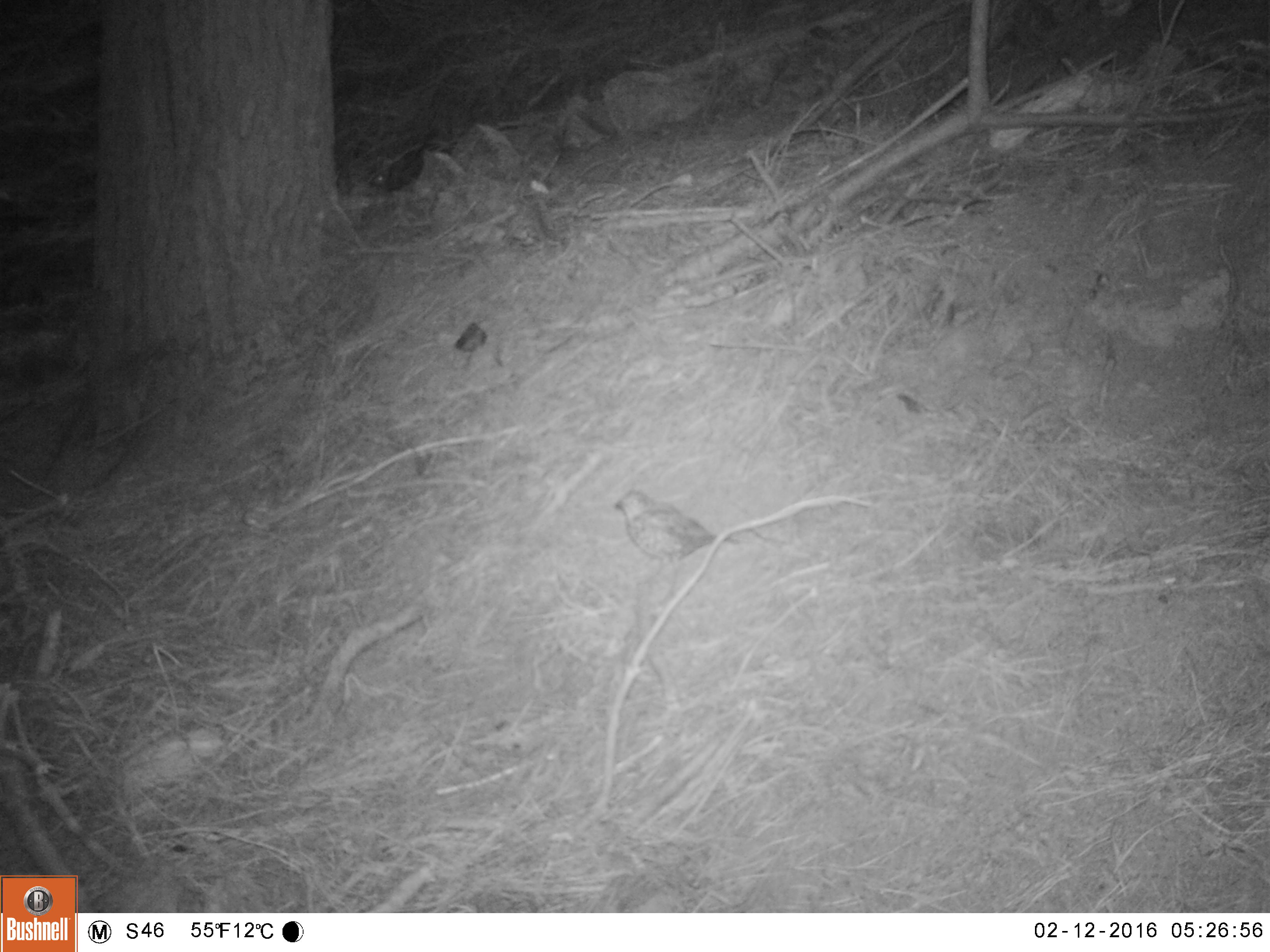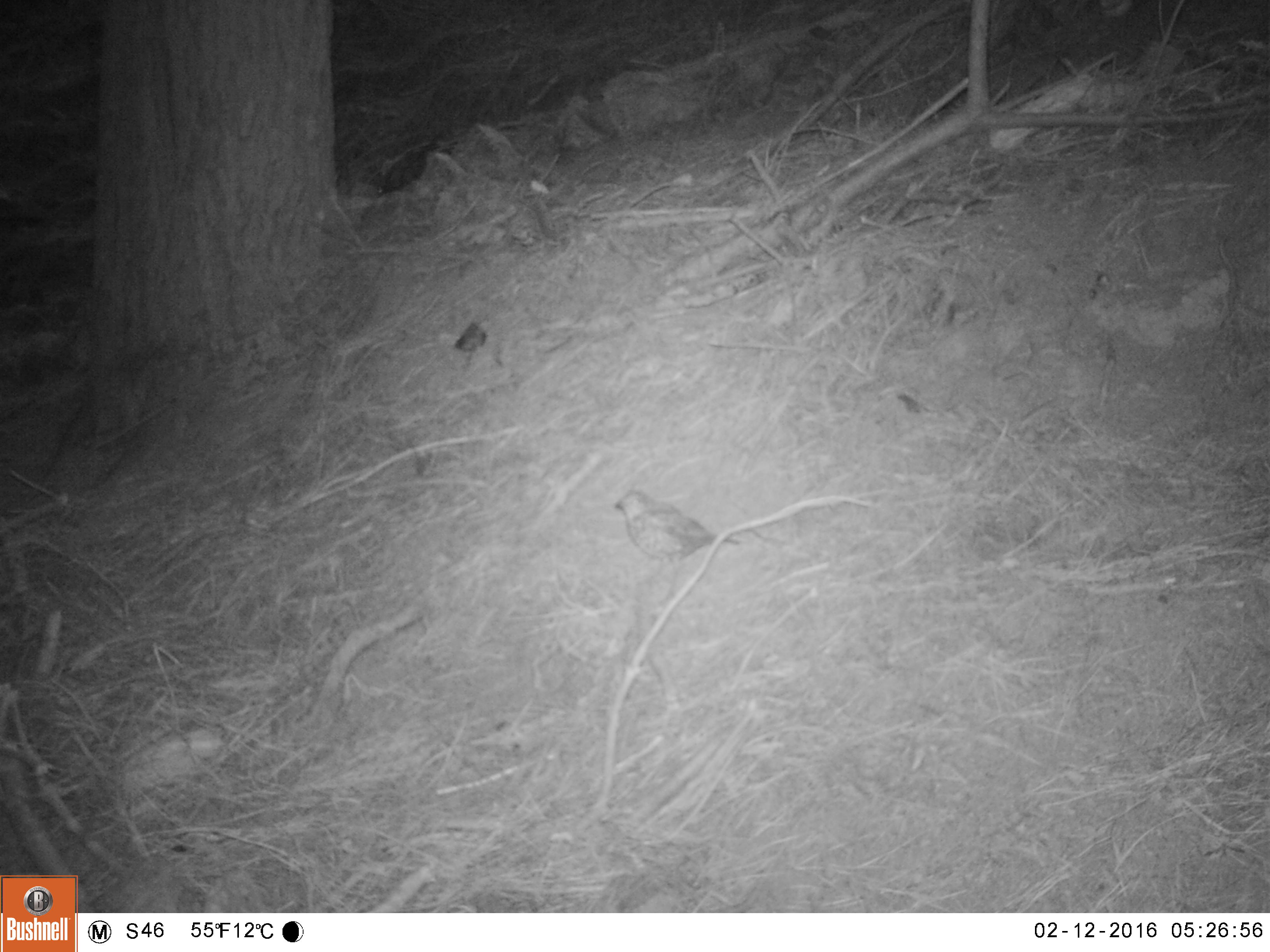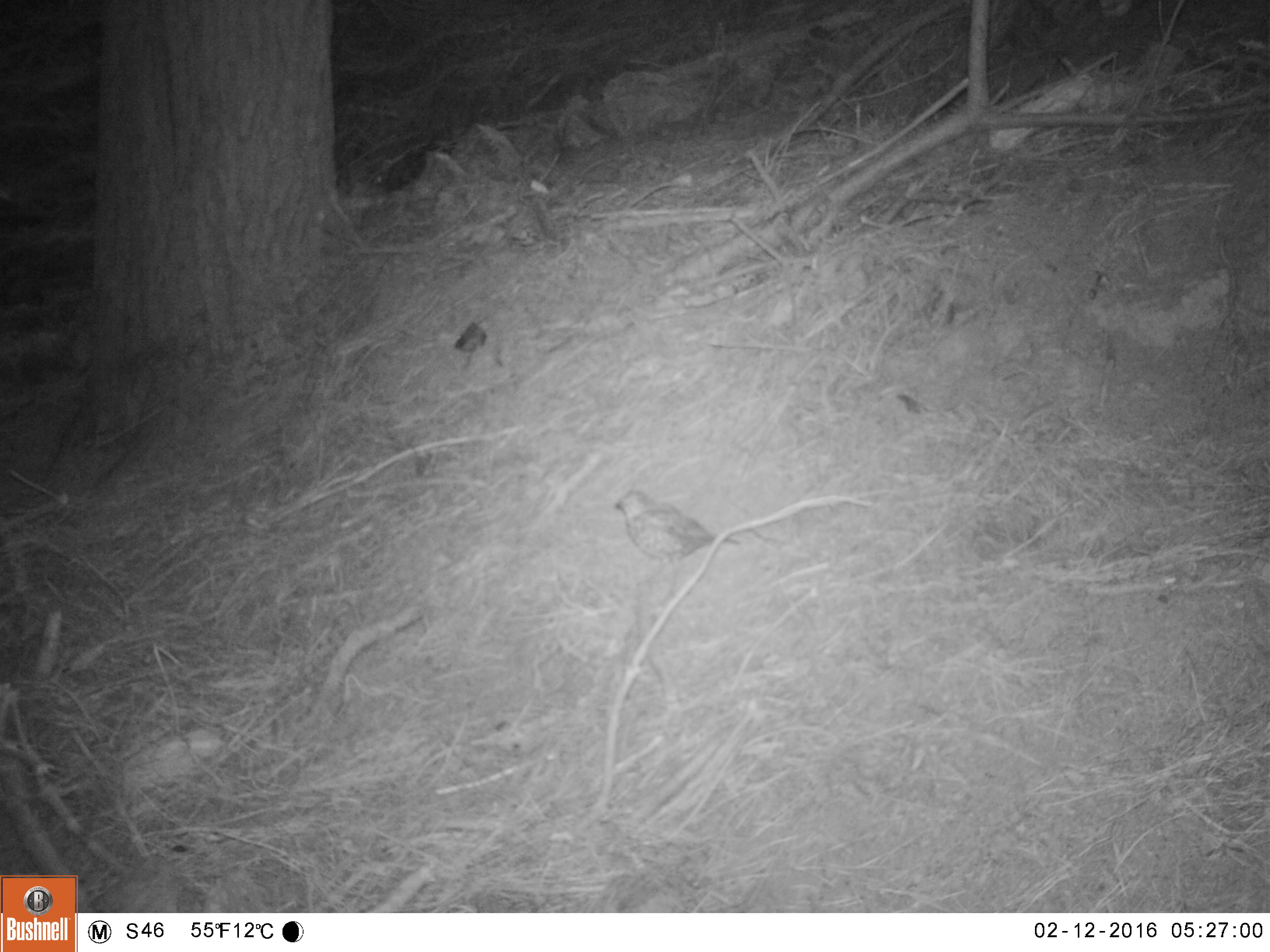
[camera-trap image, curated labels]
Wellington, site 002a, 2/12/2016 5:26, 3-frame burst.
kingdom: Animalia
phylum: Chordata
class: Aves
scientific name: Aves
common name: bird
Bird (Aves).